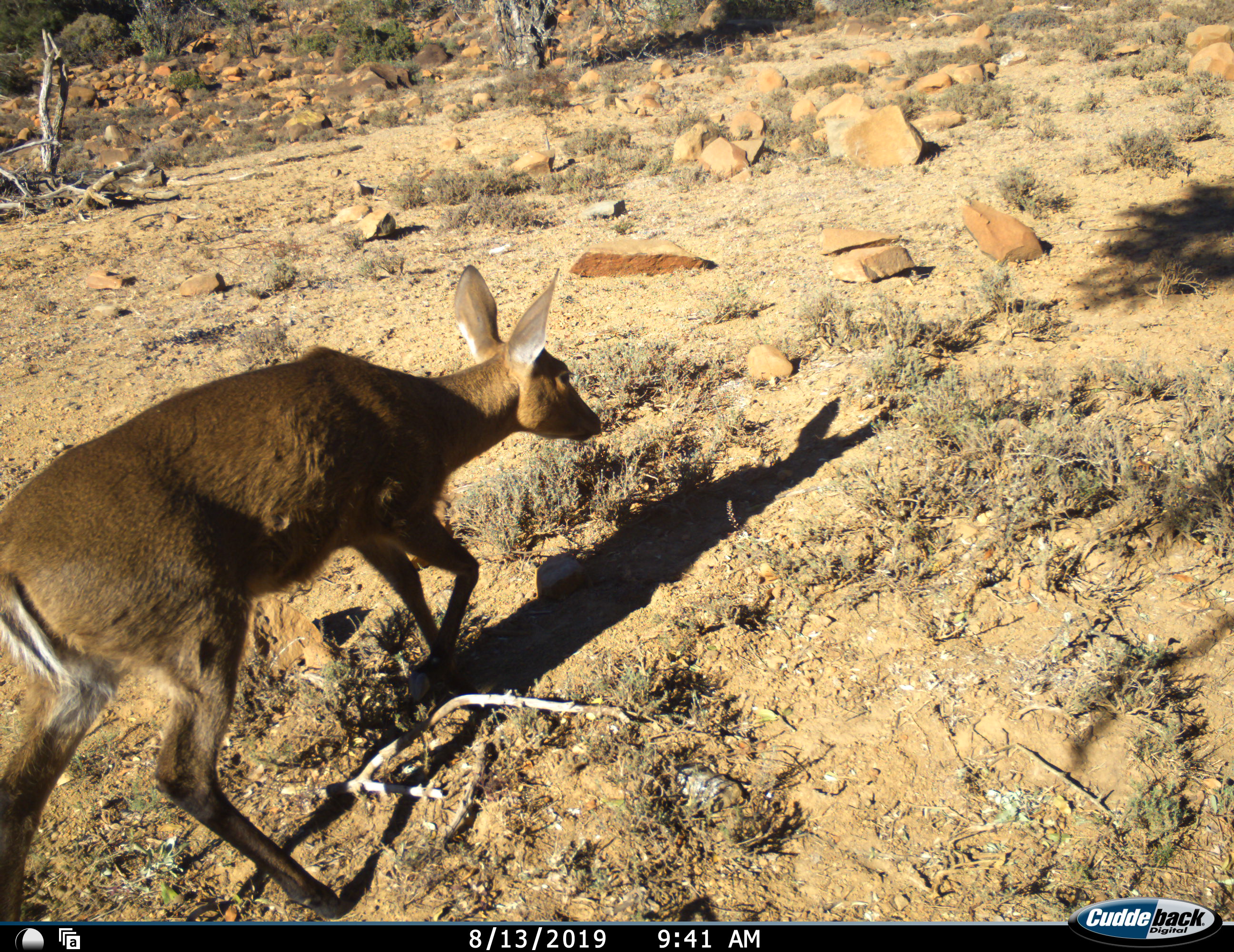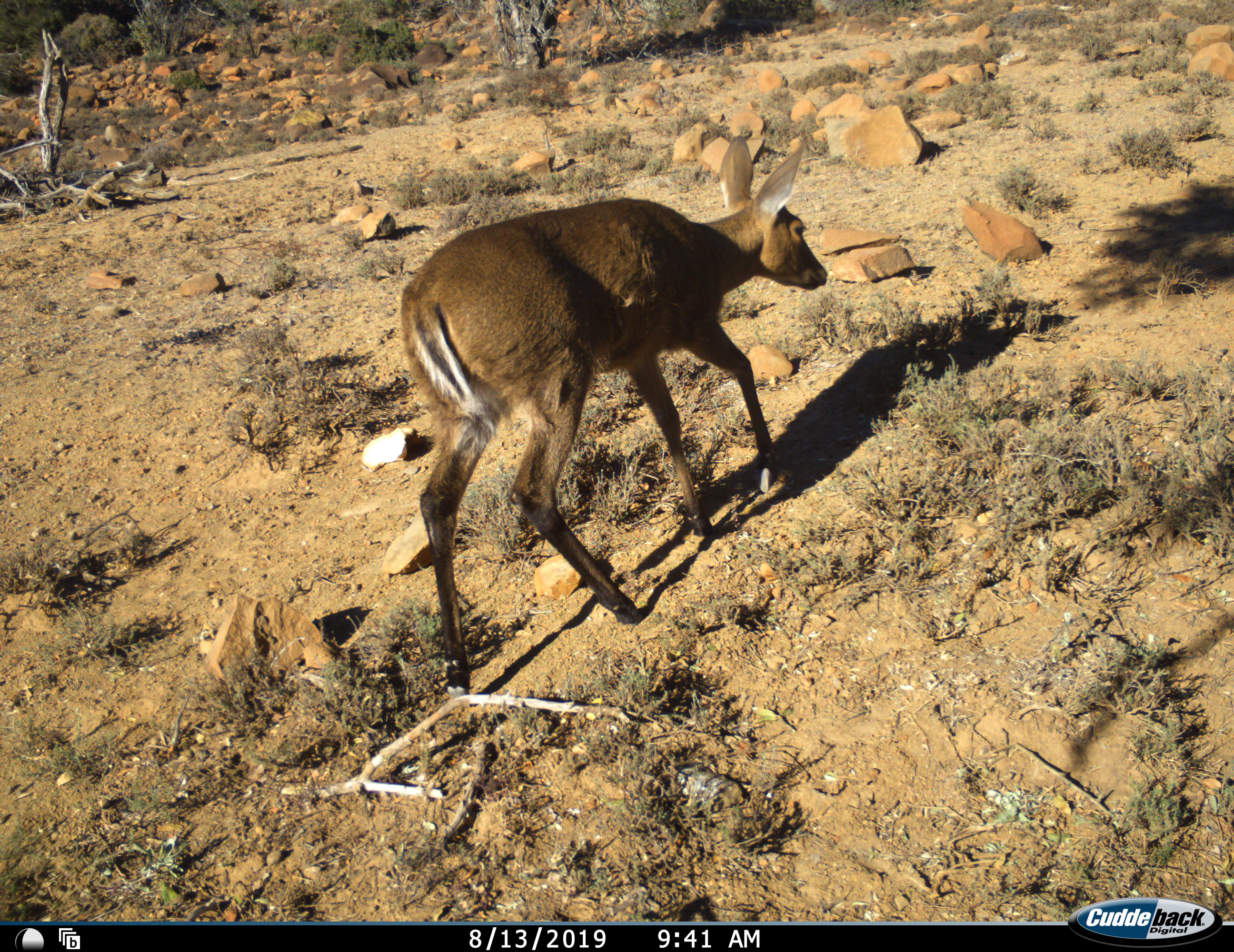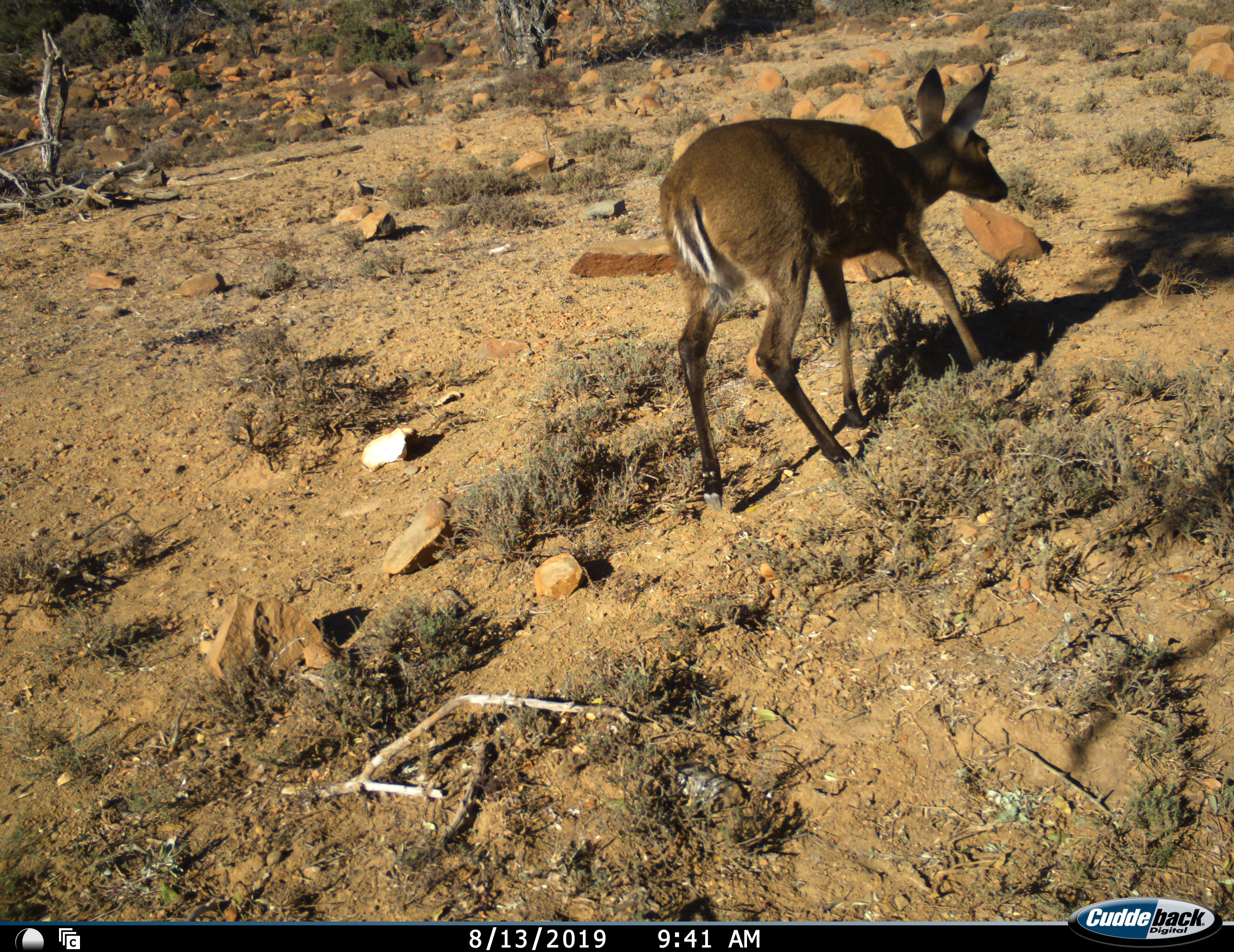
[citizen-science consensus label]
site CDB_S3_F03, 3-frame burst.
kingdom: Animalia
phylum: Chordata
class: Mammalia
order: Artiodactyla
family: Bovidae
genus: Sylvicapra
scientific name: Sylvicapra grimmia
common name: common duiker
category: duikercommongrey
Duikercommongrey (common duiker) (Sylvicapra grimmia), count 1. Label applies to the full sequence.